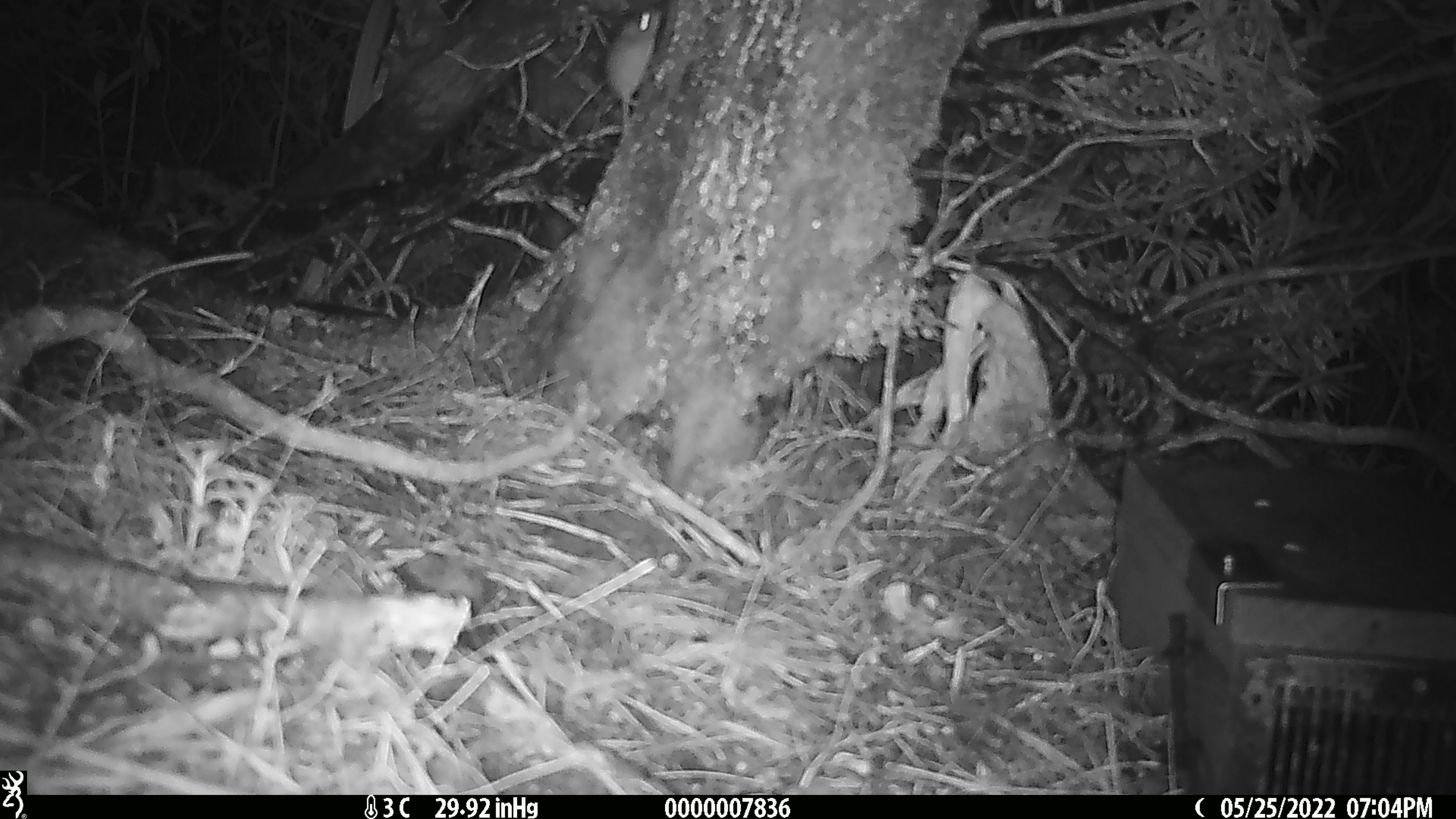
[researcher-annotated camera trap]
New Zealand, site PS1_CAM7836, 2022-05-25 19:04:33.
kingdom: Animalia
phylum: Chordata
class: Mammalia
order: Rodentia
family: Muridae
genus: Mus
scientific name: Mus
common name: mouse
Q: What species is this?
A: Mouse (Mus).